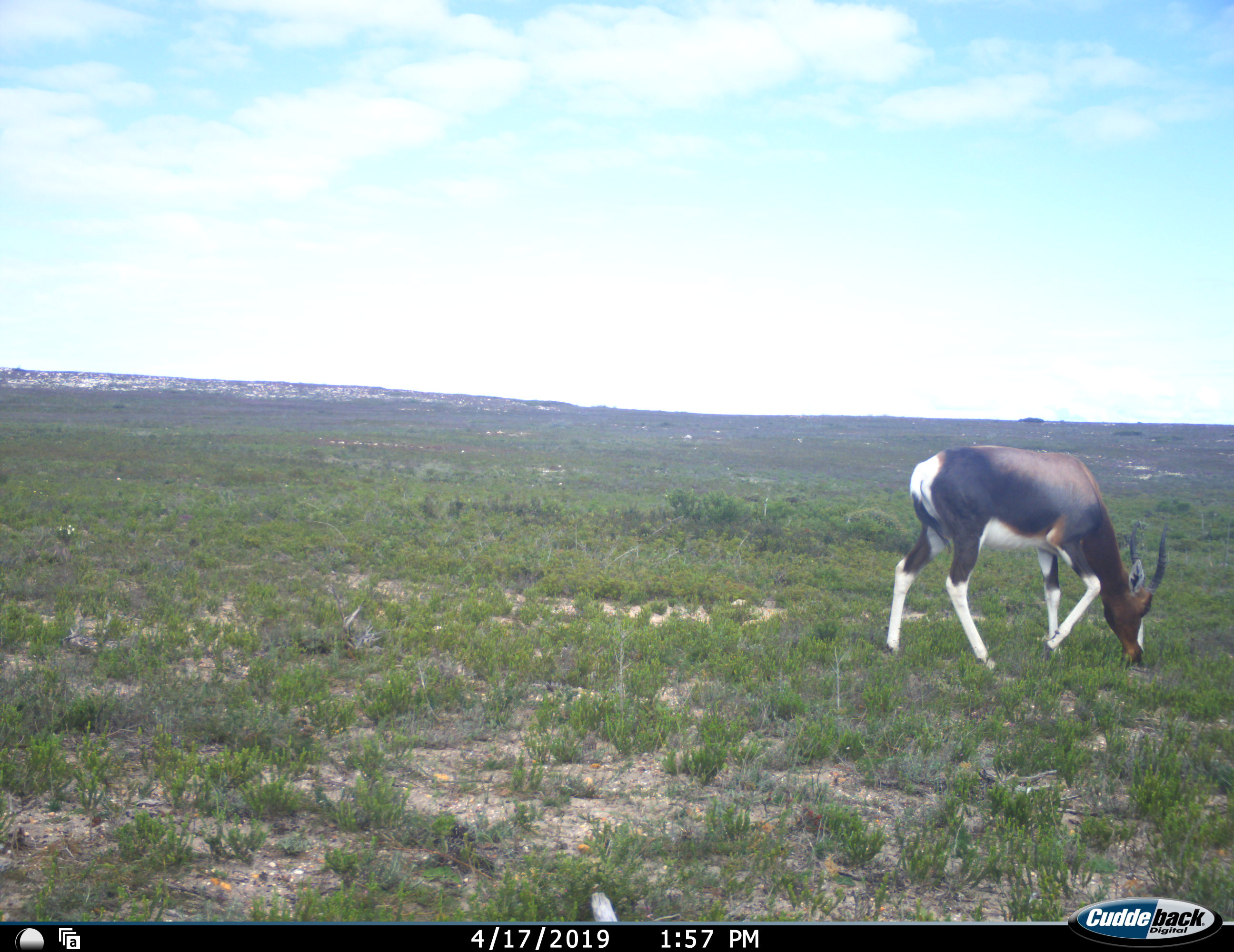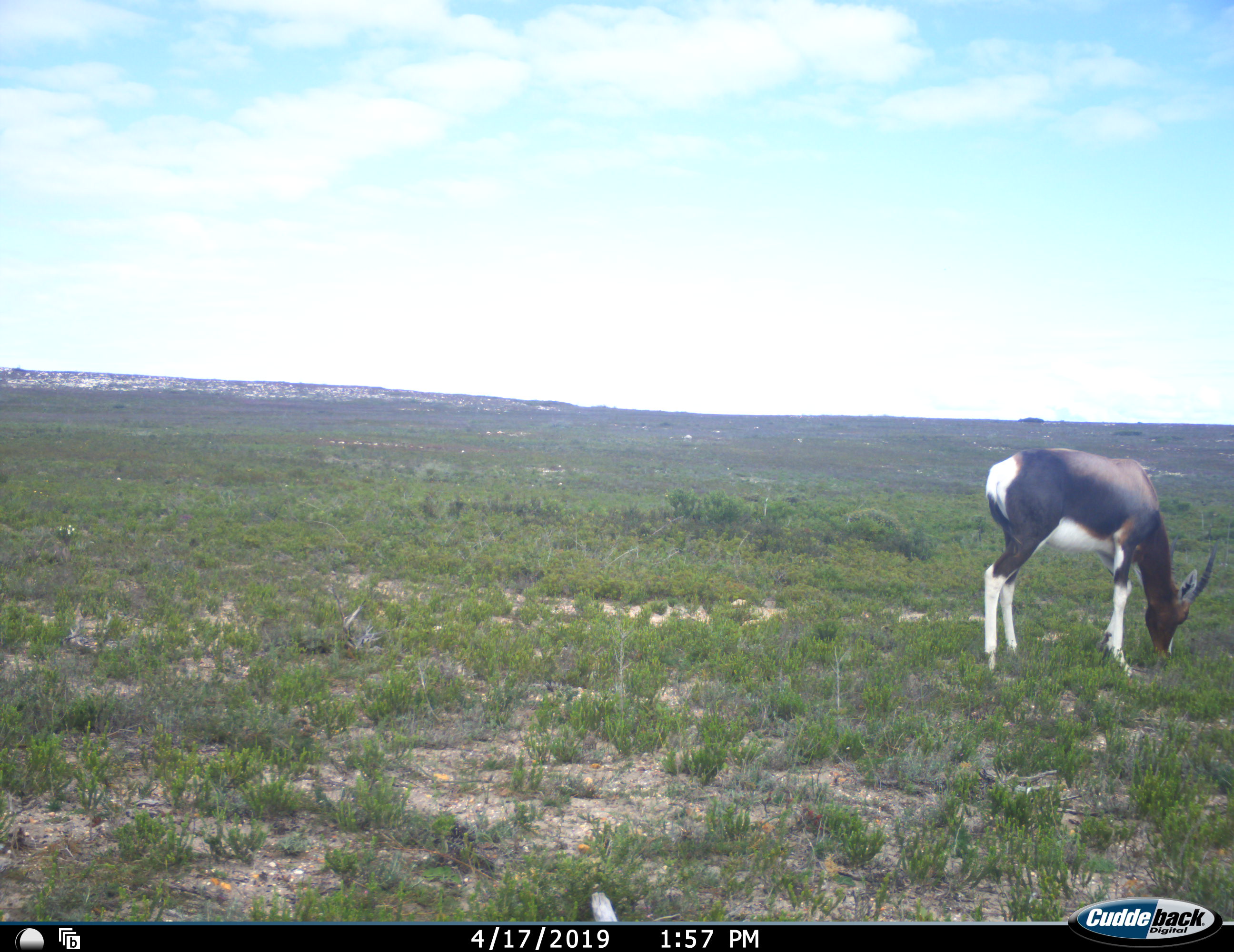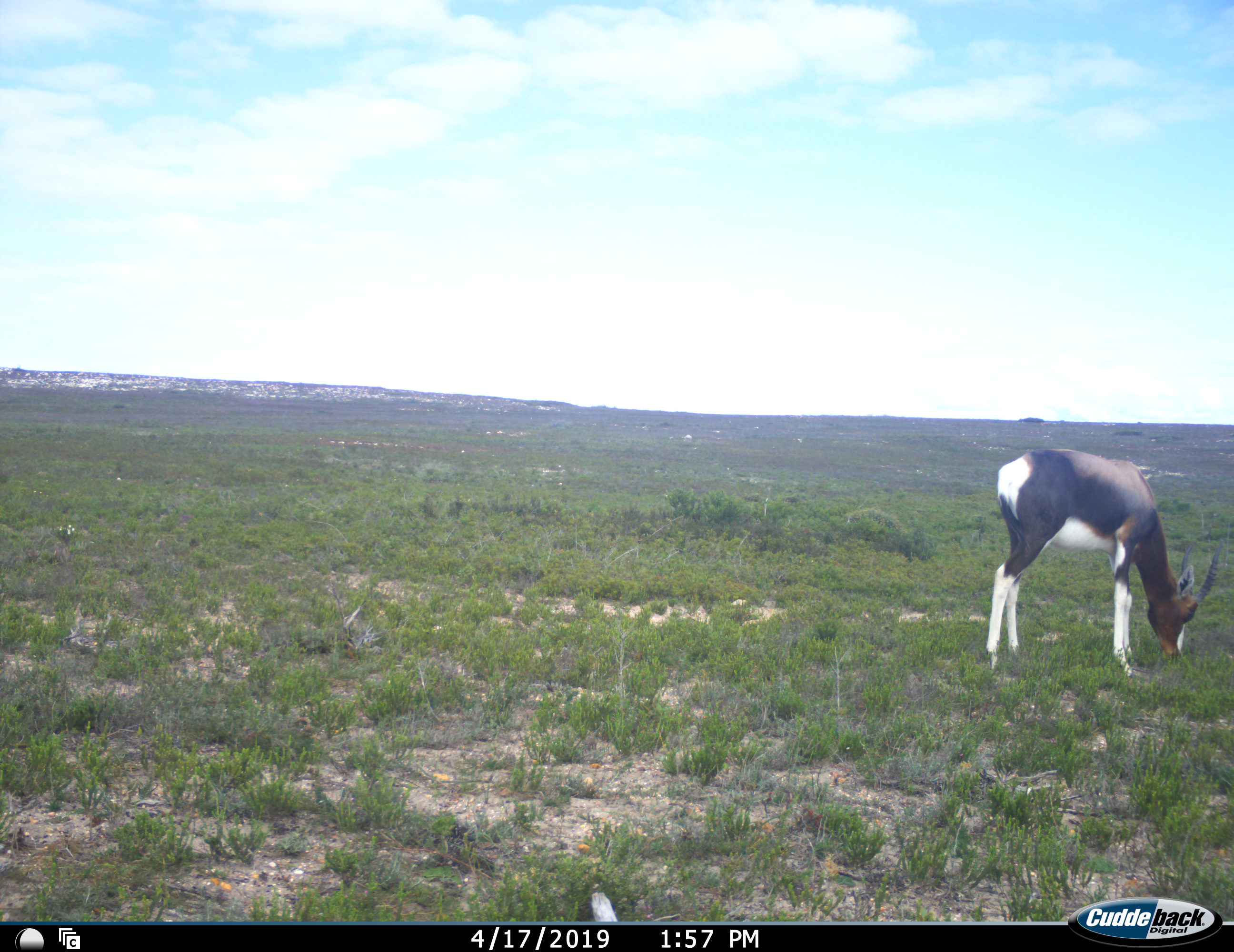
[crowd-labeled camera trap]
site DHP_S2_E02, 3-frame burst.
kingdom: Animalia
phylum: Chordata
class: Mammalia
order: Artiodactyla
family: Bovidae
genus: Damaliscus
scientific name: Damaliscus pygargus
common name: bontebok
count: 1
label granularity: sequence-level